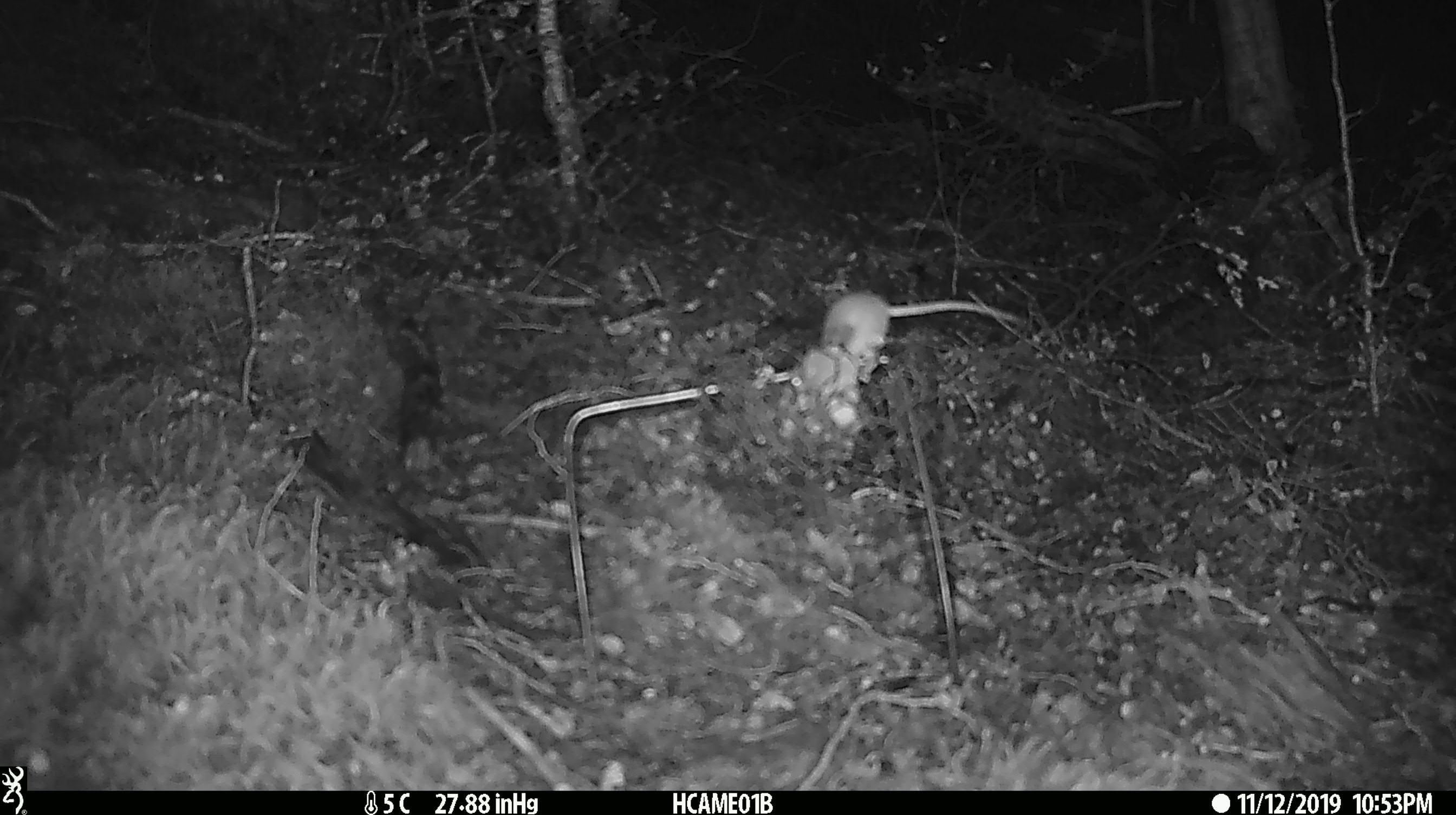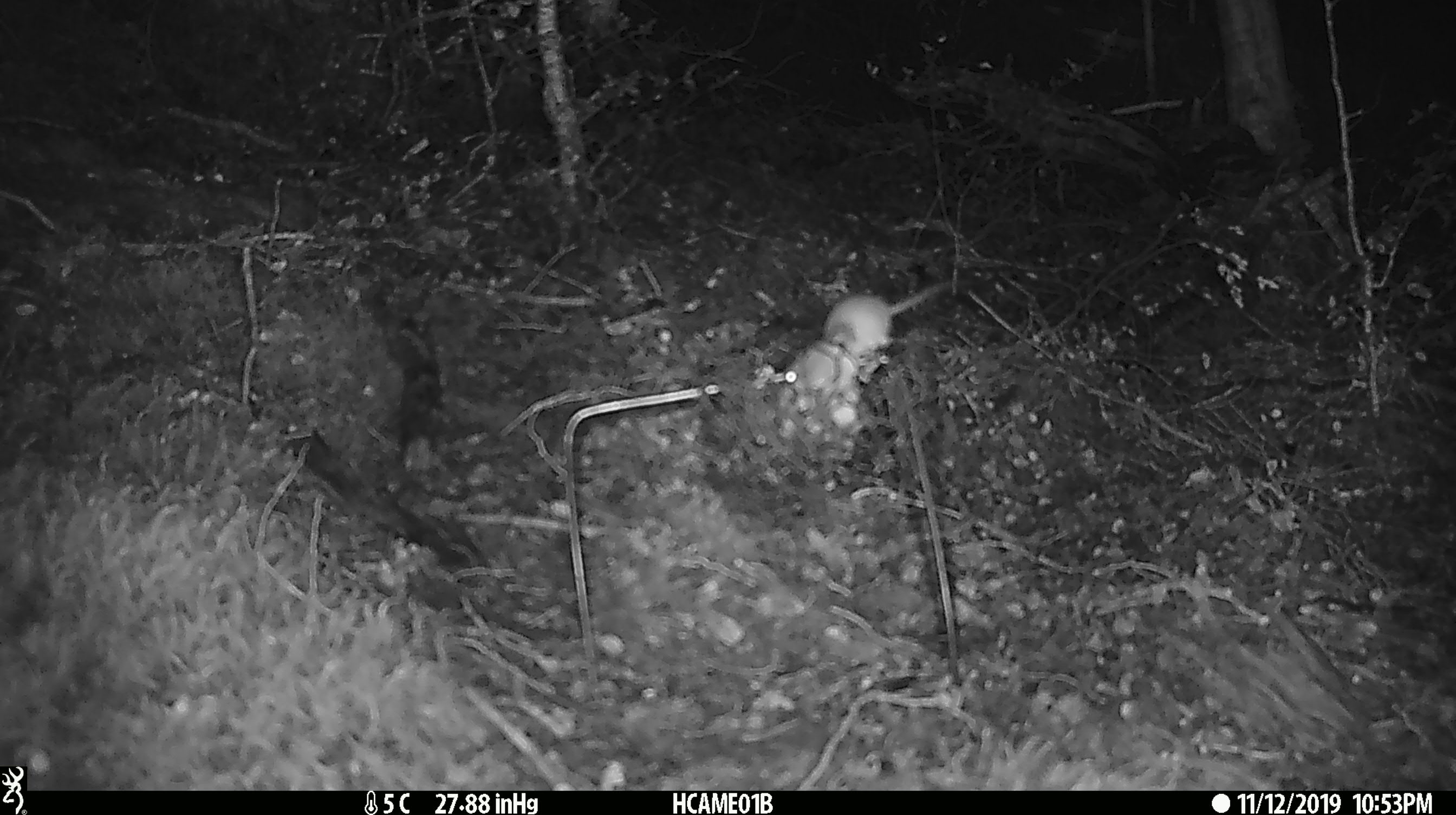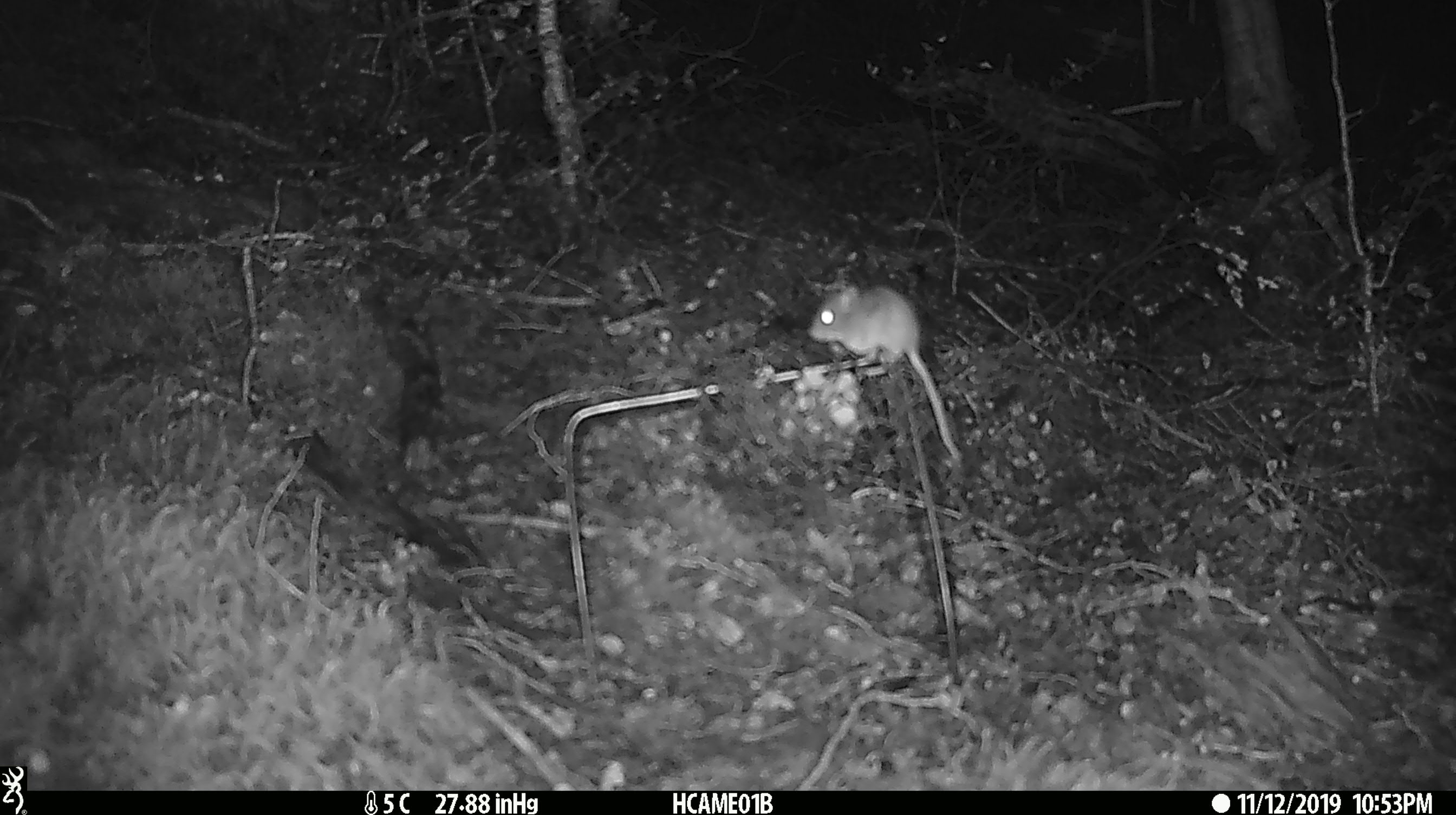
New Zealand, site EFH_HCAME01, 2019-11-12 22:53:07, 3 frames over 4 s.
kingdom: Animalia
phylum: Chordata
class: Mammalia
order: Rodentia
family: Muridae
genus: Mus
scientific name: Mus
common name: mouse